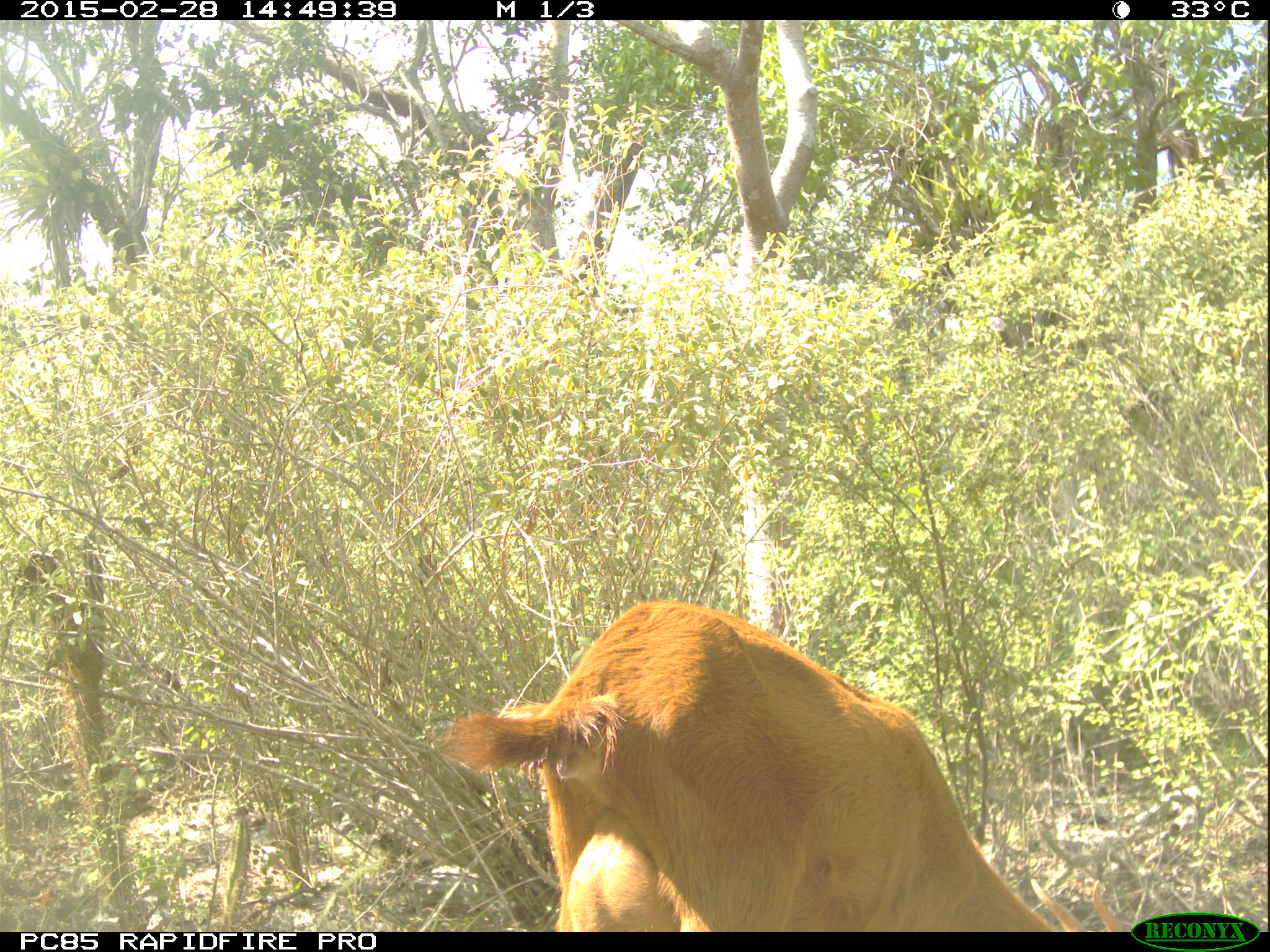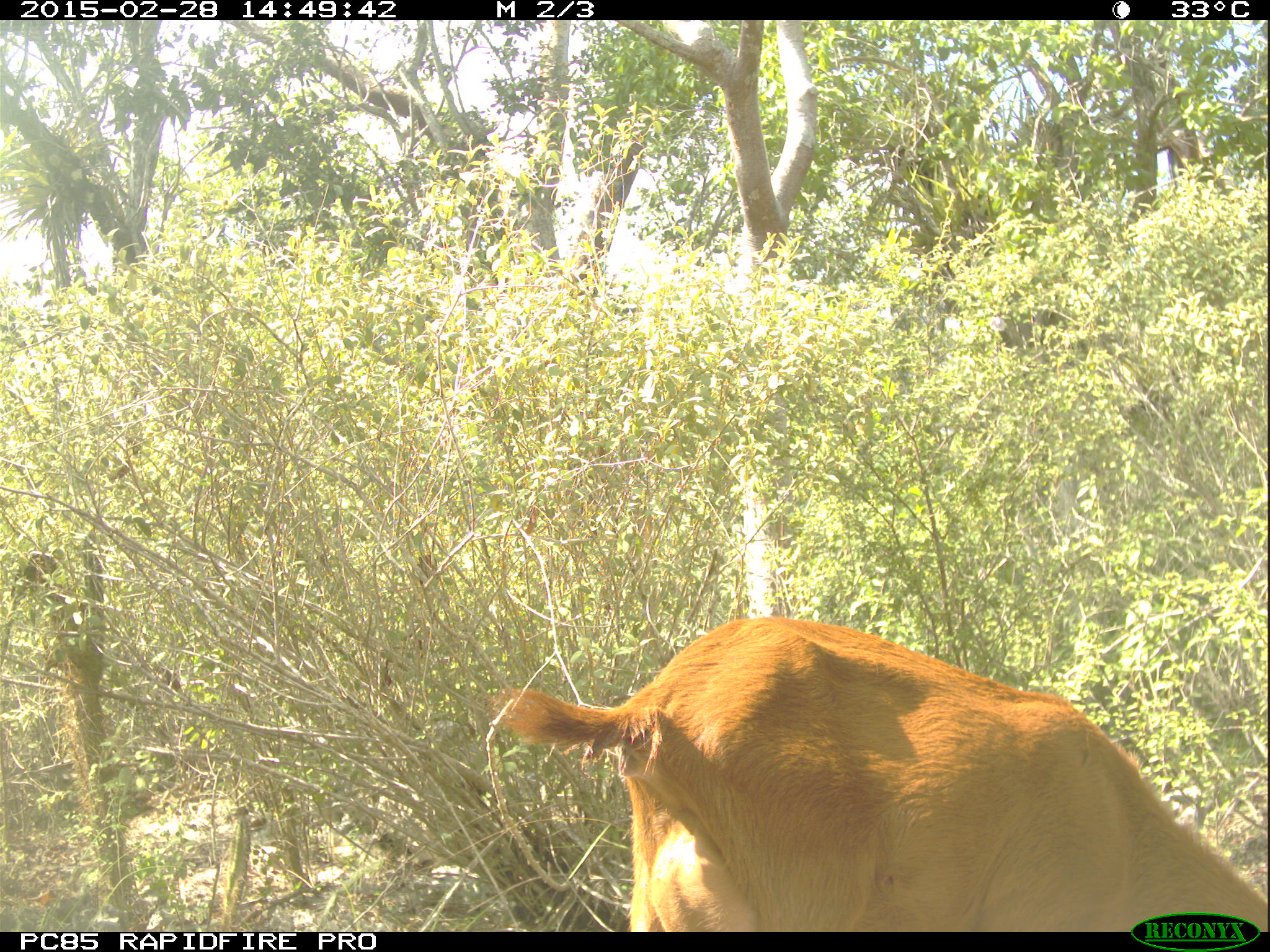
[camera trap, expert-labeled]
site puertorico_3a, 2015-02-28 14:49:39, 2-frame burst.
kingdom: Animalia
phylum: Chordata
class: Mammalia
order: Artiodactyla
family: Bovidae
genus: Capra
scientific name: Capra hircus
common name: goat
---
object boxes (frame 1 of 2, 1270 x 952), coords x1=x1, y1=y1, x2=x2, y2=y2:
goat: x1=439, y1=596, x2=1050, y2=932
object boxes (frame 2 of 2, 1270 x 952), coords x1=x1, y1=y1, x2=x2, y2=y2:
goat: x1=486, y1=615, x2=1269, y2=930